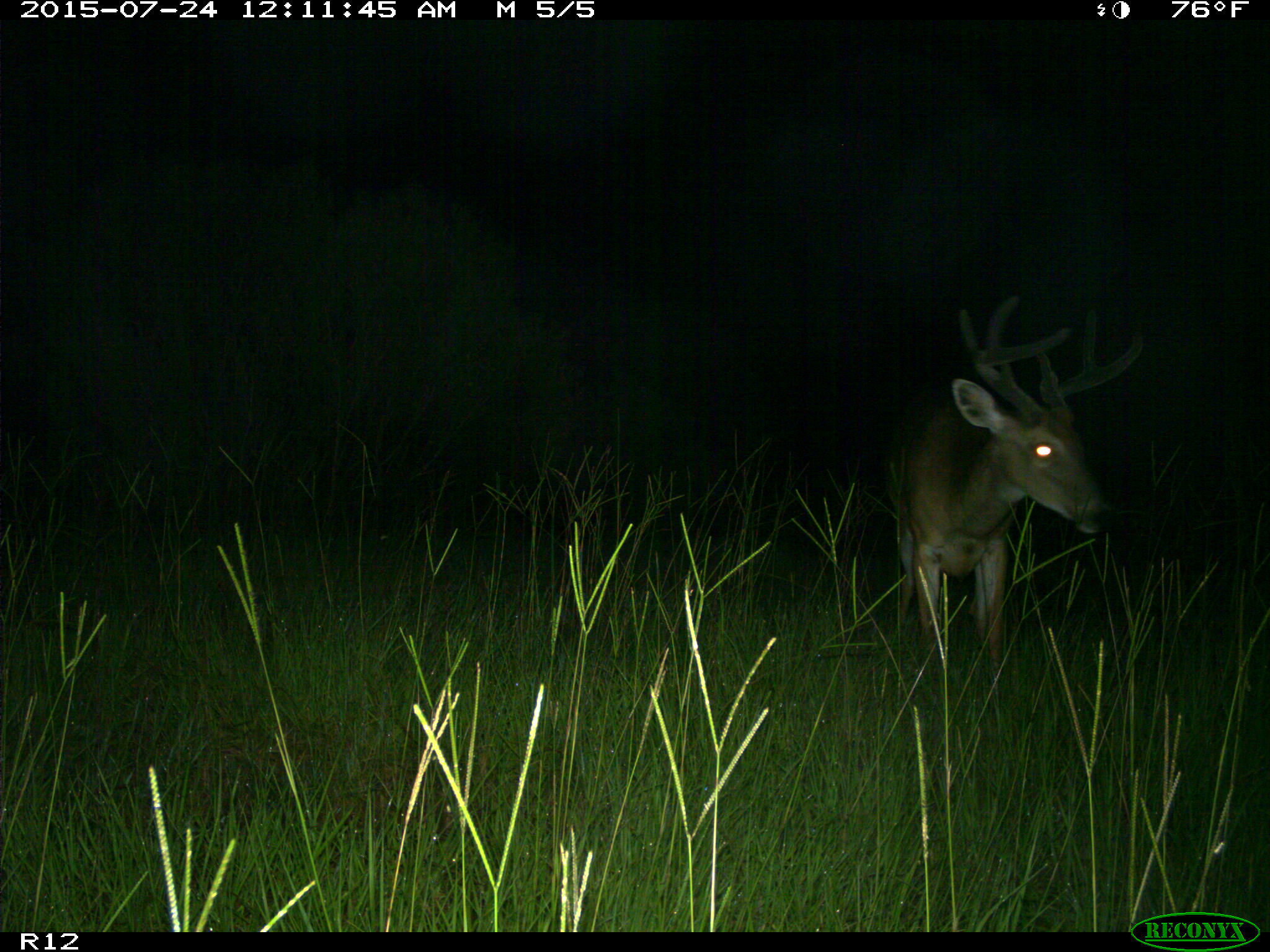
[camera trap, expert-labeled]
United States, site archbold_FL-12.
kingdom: Animalia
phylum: Chordata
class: Mammalia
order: Artiodactyla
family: Cervidae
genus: Odocoileus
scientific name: Odocoileus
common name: deer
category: unidentified deer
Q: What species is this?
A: Unidentified deer (deer) (Odocoileus).